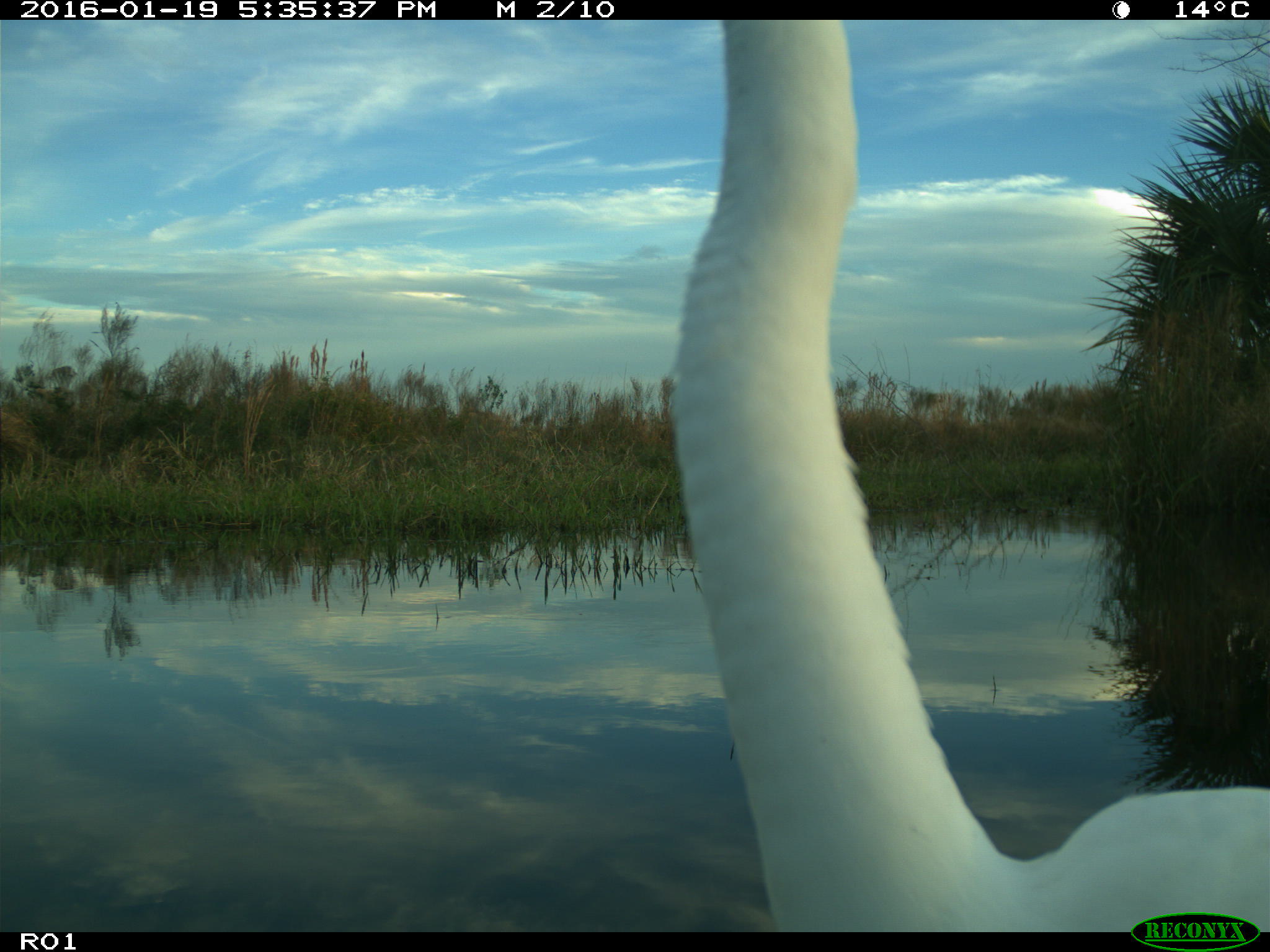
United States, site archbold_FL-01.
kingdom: Animalia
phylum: Chordata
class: Aves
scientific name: Aves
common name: birds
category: unidentified bird